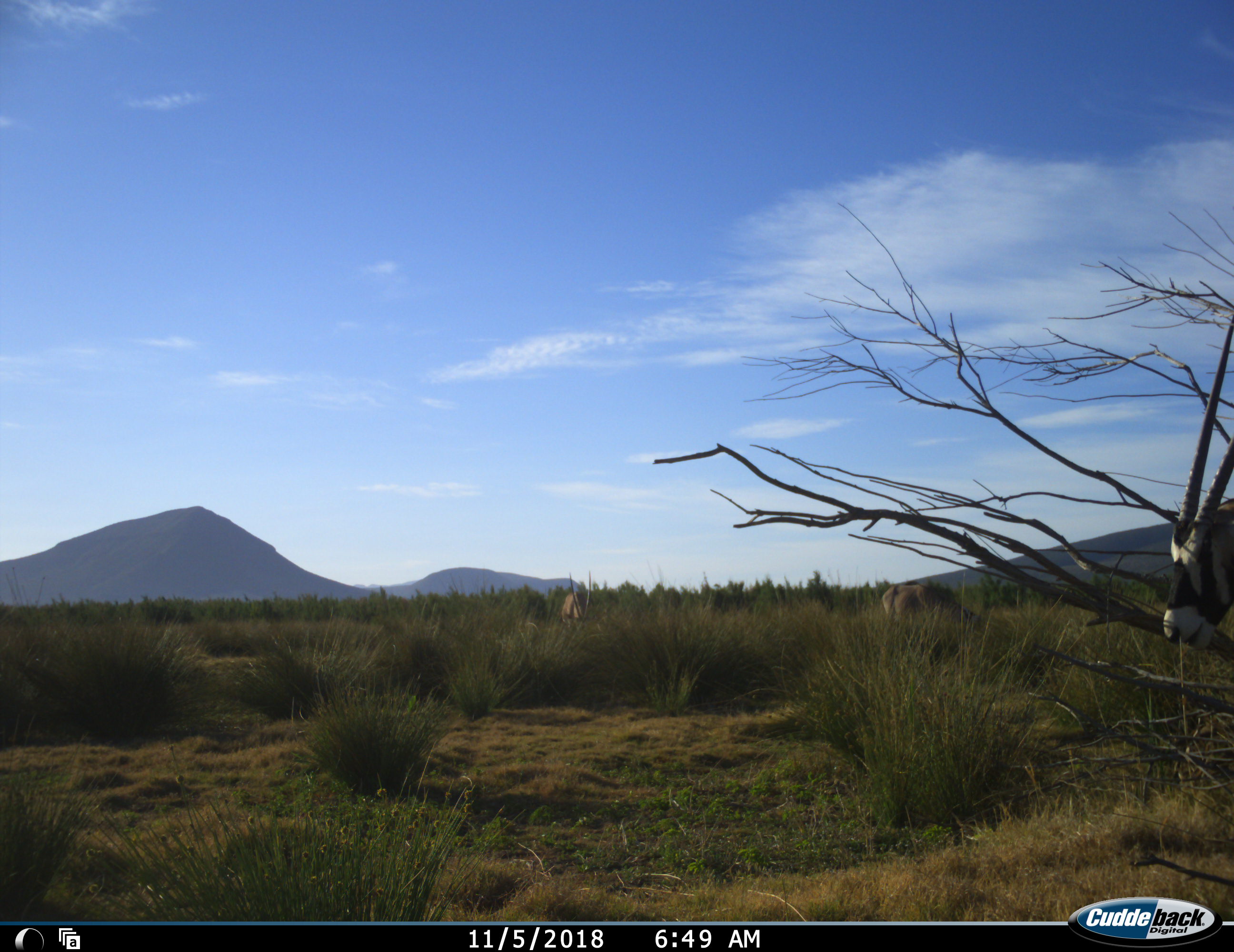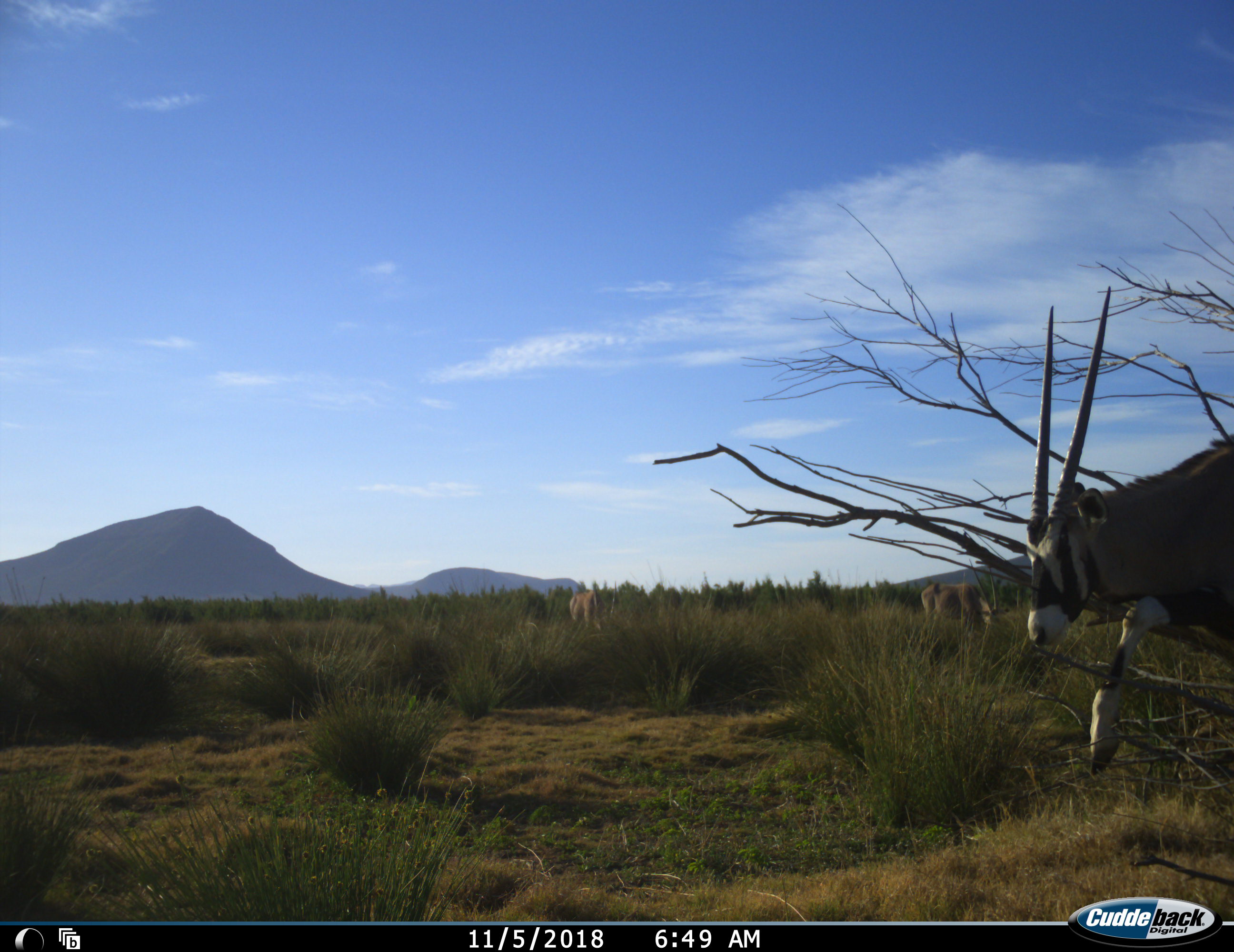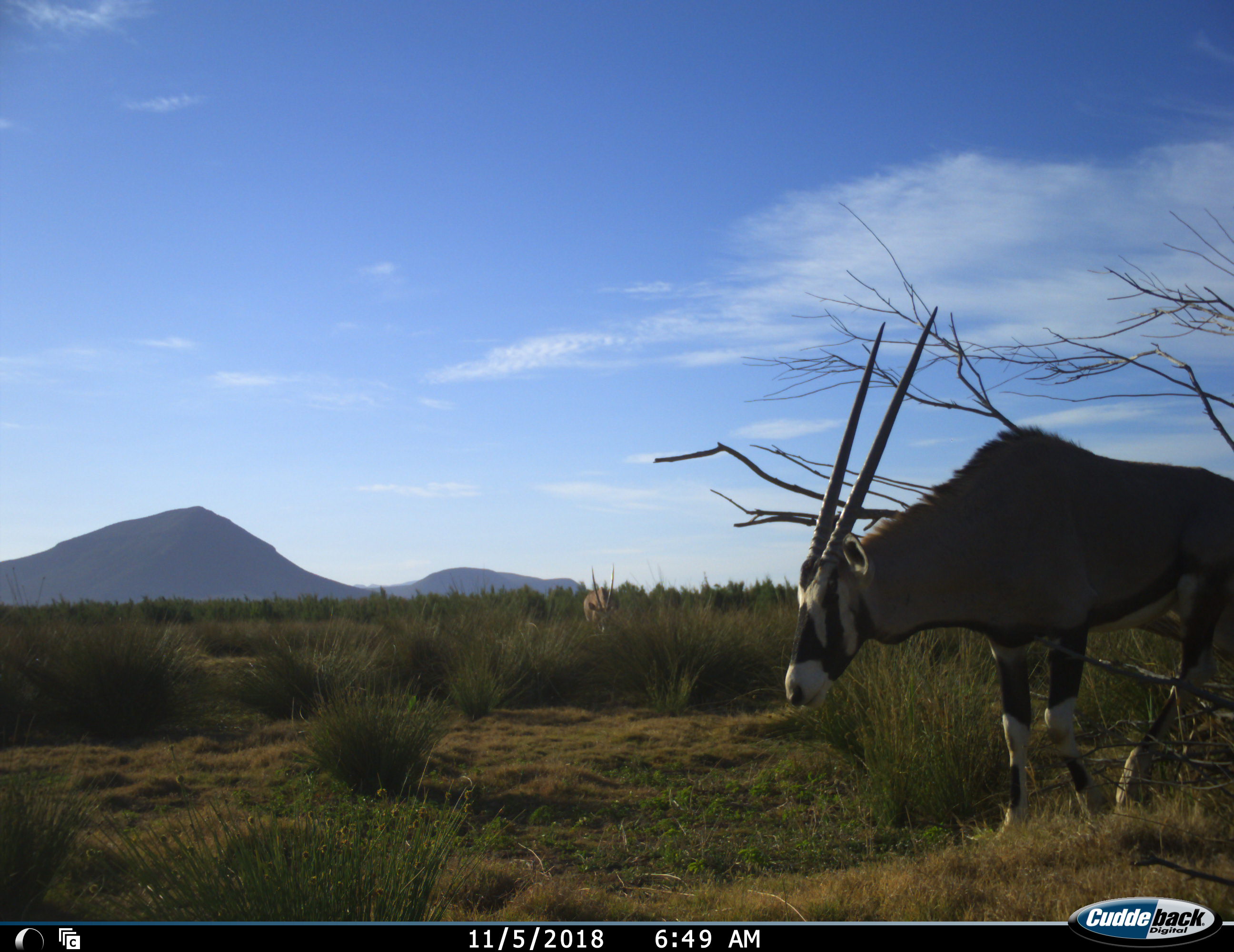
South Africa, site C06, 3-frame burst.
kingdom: Animalia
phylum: Chordata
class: Mammalia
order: Artiodactyla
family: Bovidae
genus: Oryx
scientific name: Oryx gazella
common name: gemsbok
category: gemsbokoryx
Gemsbokoryx (gemsbok) (Oryx gazella), count 3. Behavior (volunteer vote fractions): standing 22%, resting 0%, moving 89%, interacting 0%. Young present (vote fraction): 0%. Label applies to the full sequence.